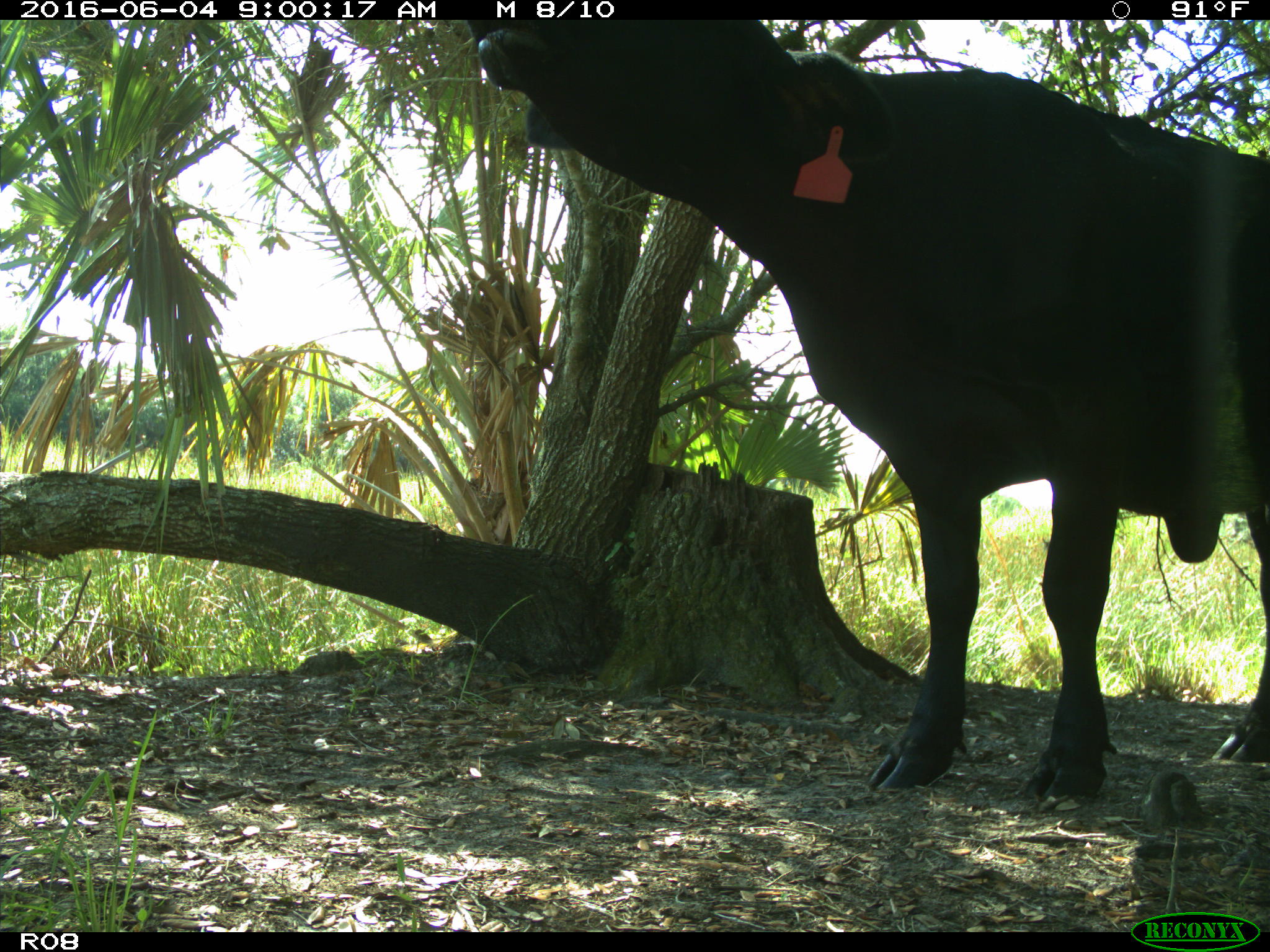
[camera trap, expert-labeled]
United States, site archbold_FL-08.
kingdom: Animalia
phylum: Chordata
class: Mammalia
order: Artiodactyla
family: Bovidae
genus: Bos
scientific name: Bos taurus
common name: domestic cow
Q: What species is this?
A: Bos taurus (domestic cow).